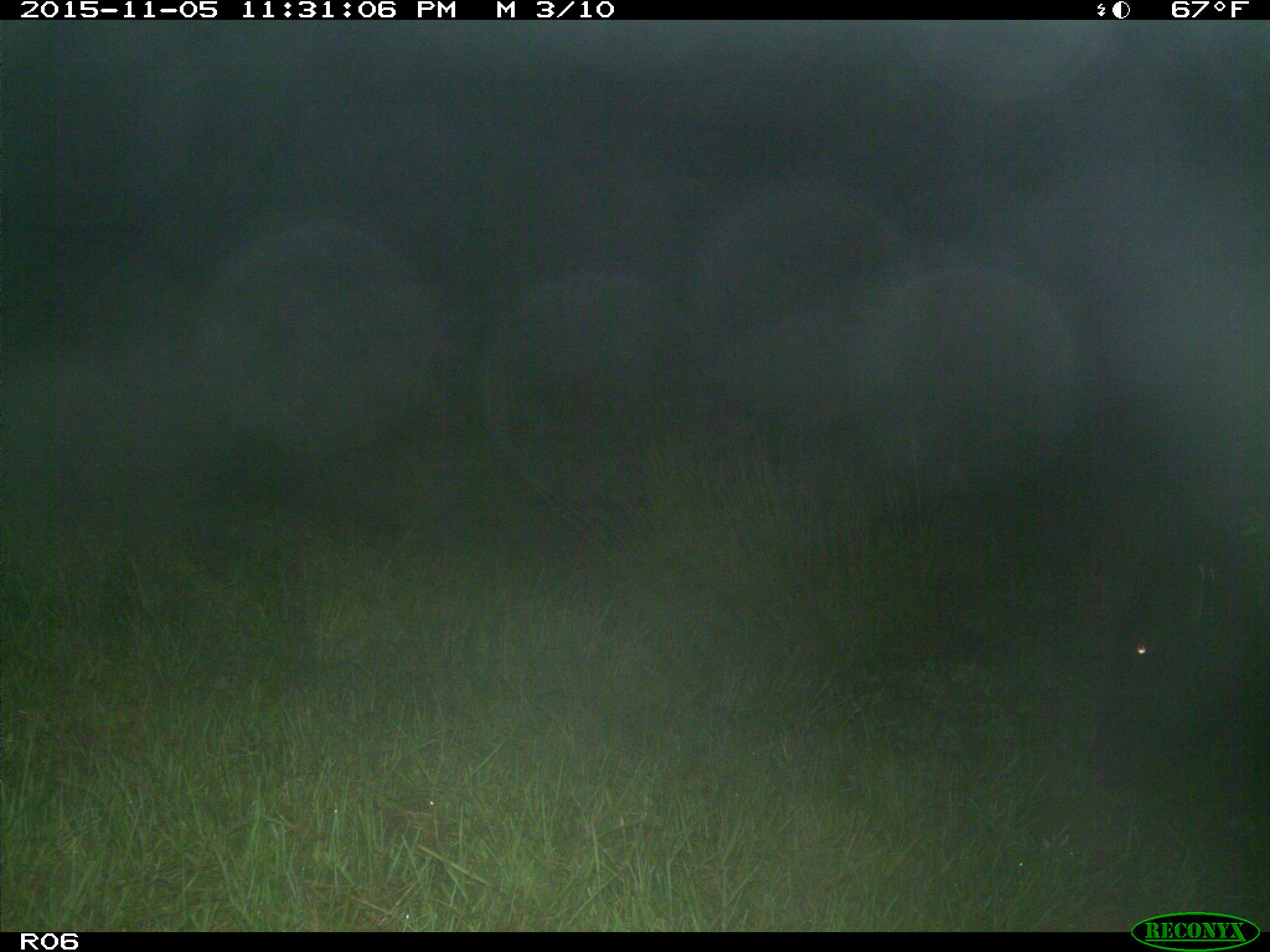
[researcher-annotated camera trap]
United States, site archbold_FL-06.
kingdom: Animalia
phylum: Chordata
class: Mammalia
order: Artiodactyla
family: Bovidae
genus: Bos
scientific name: Bos taurus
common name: domestic cow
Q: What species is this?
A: Bos taurus (domestic cow).